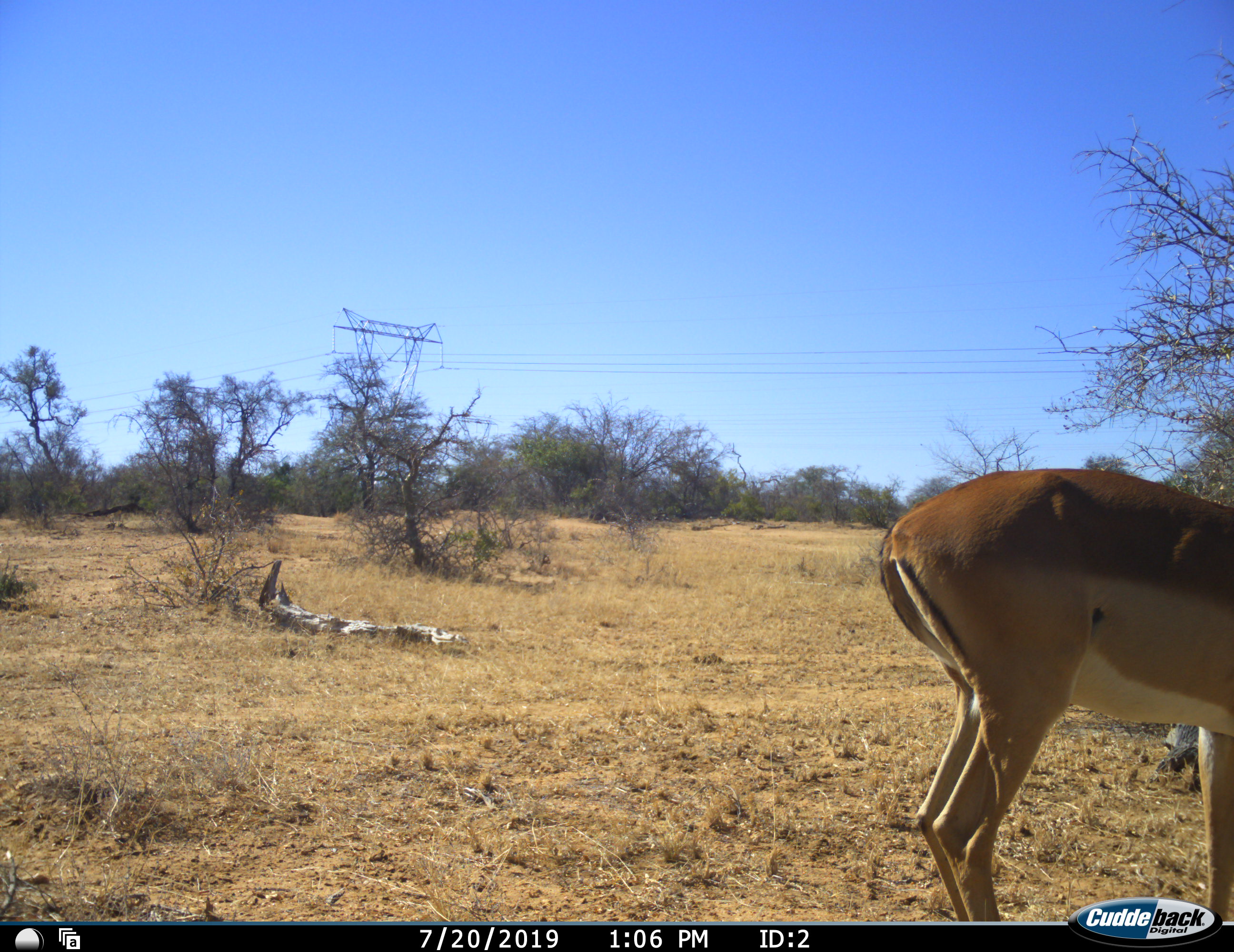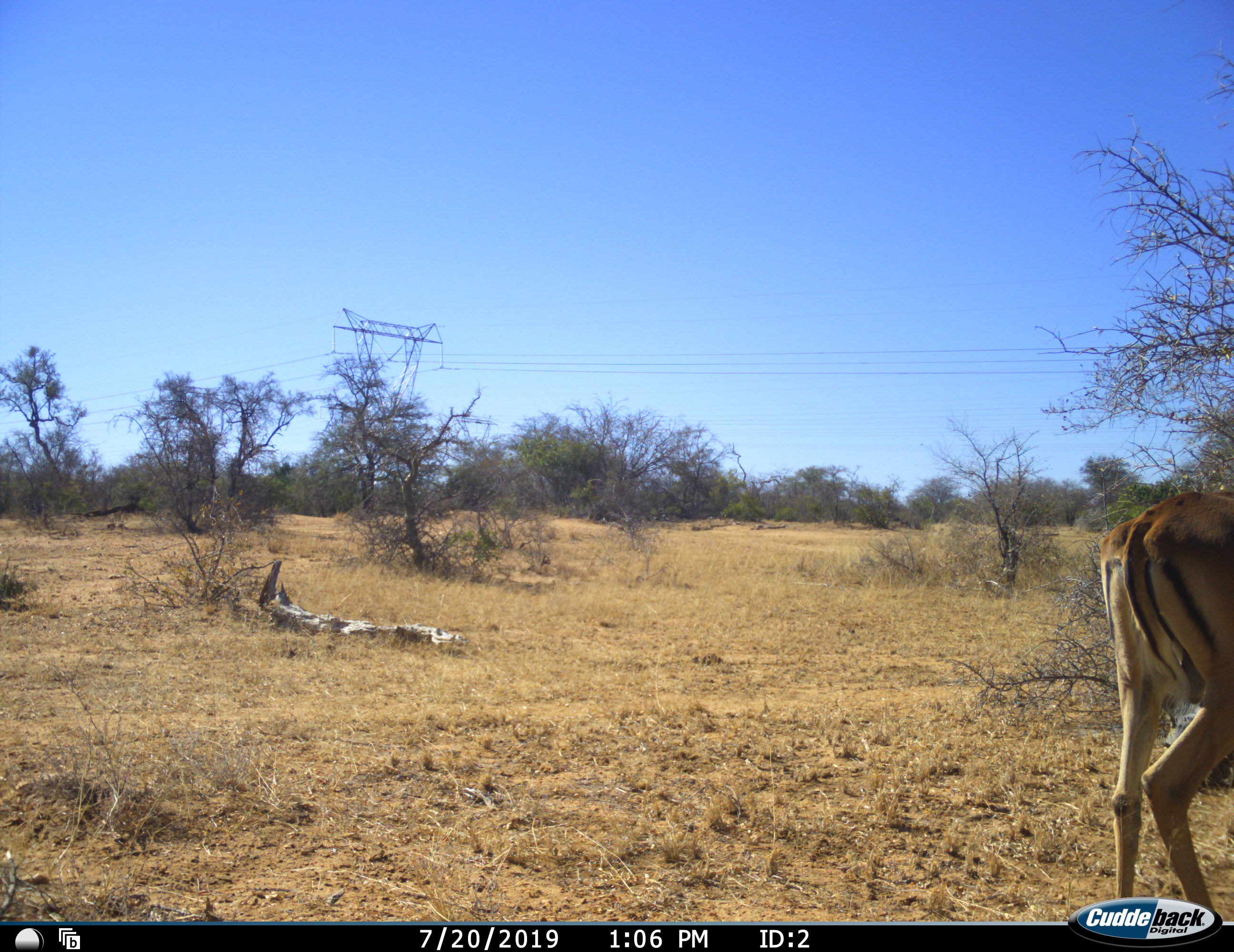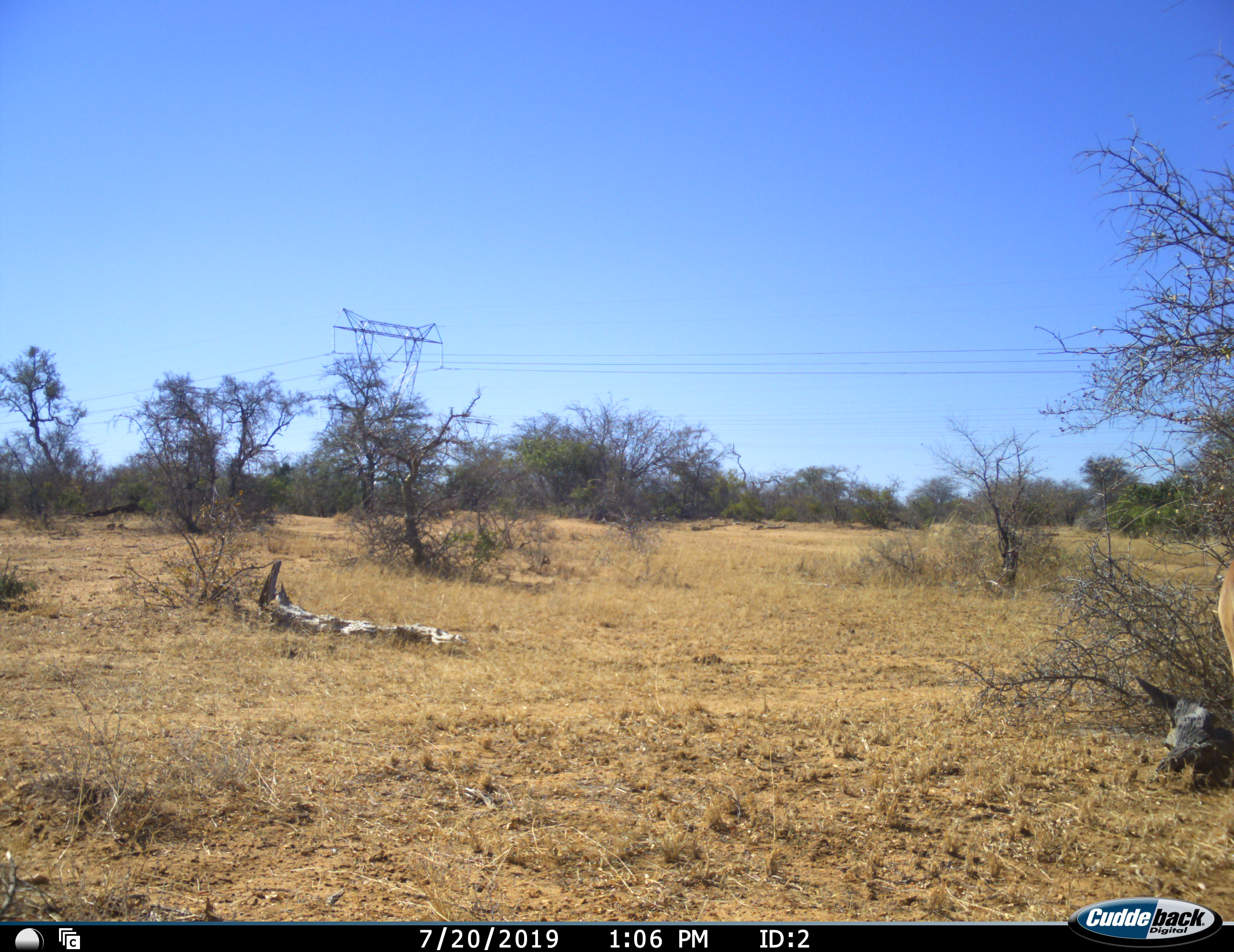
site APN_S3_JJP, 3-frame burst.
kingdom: Animalia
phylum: Chordata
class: Mammalia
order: Artiodactyla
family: Bovidae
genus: Aepyceros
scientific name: Aepyceros melampus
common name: impala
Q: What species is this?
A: Impala (Aepyceros melampus).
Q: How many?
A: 1.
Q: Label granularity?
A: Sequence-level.